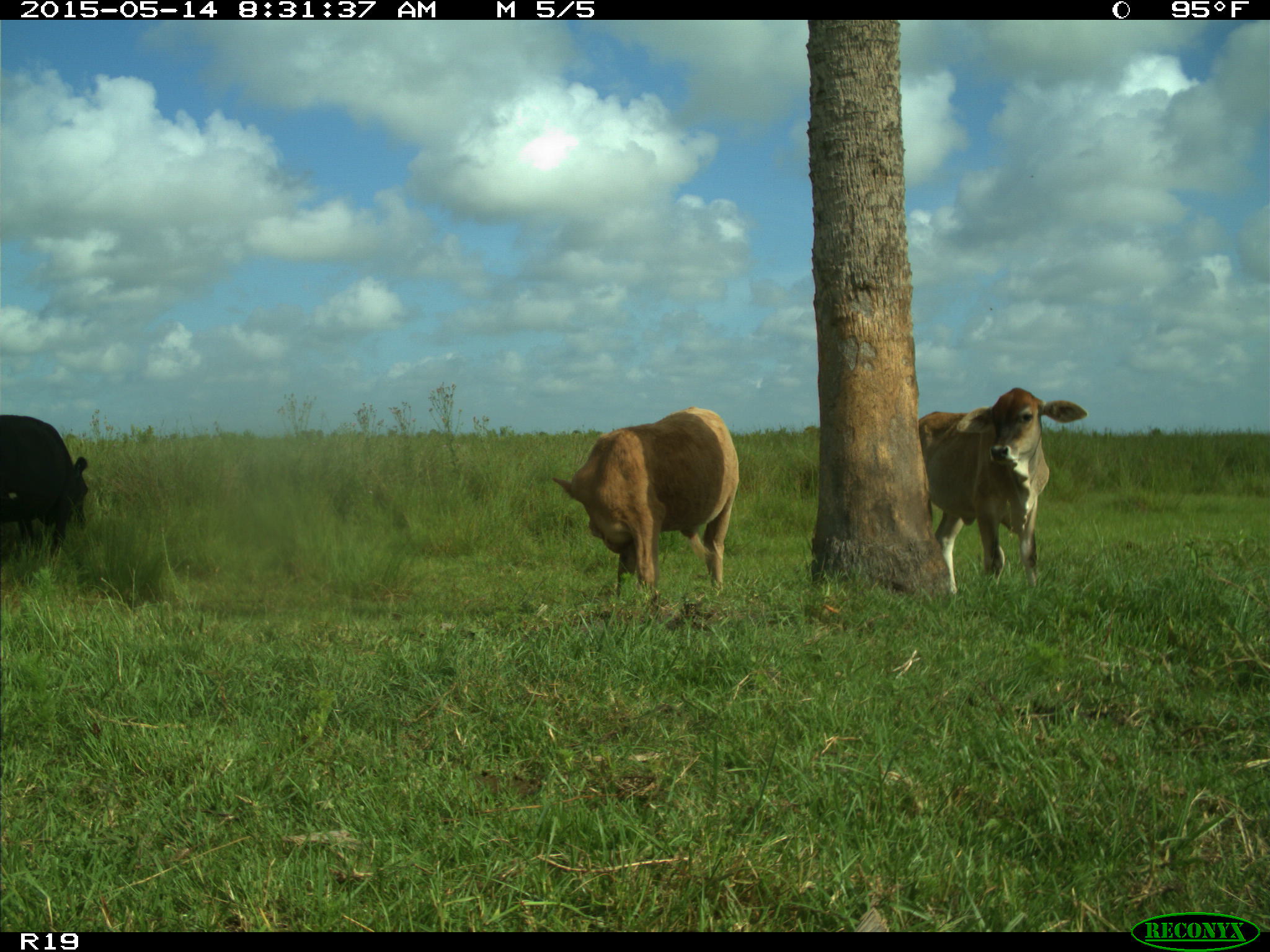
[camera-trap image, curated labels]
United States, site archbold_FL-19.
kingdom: Animalia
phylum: Chordata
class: Mammalia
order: Artiodactyla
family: Bovidae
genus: Bos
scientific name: Bos taurus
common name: domestic cow